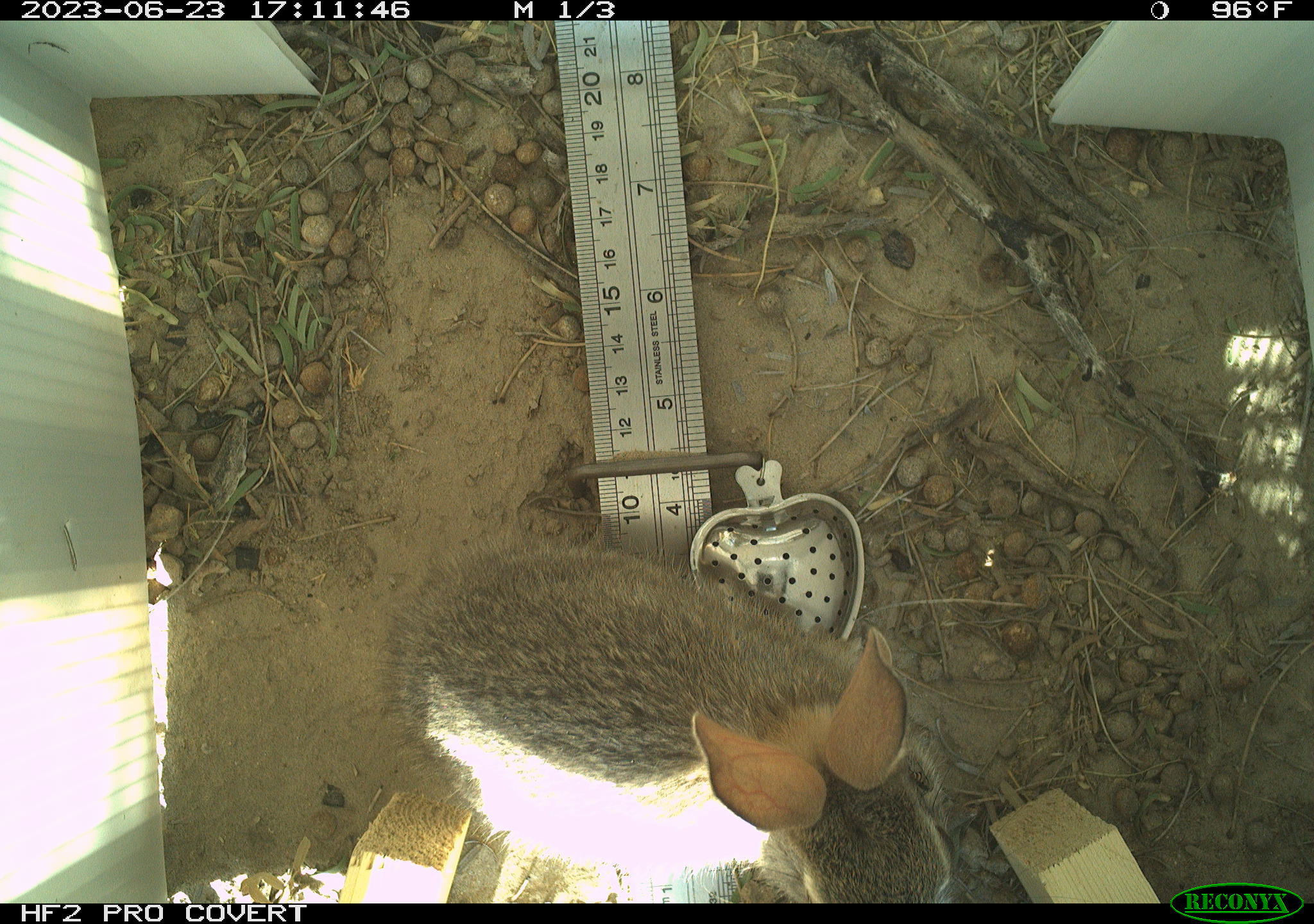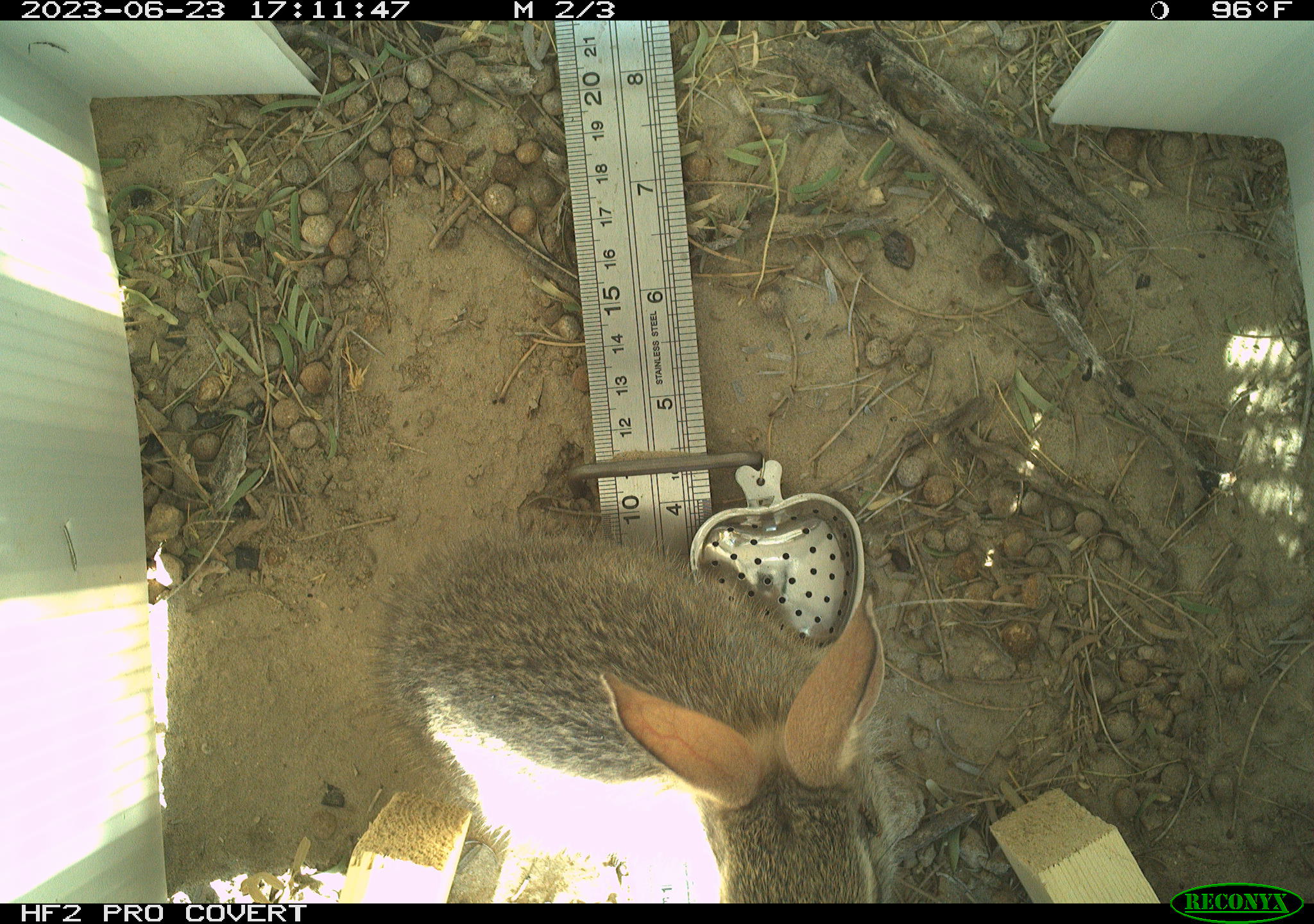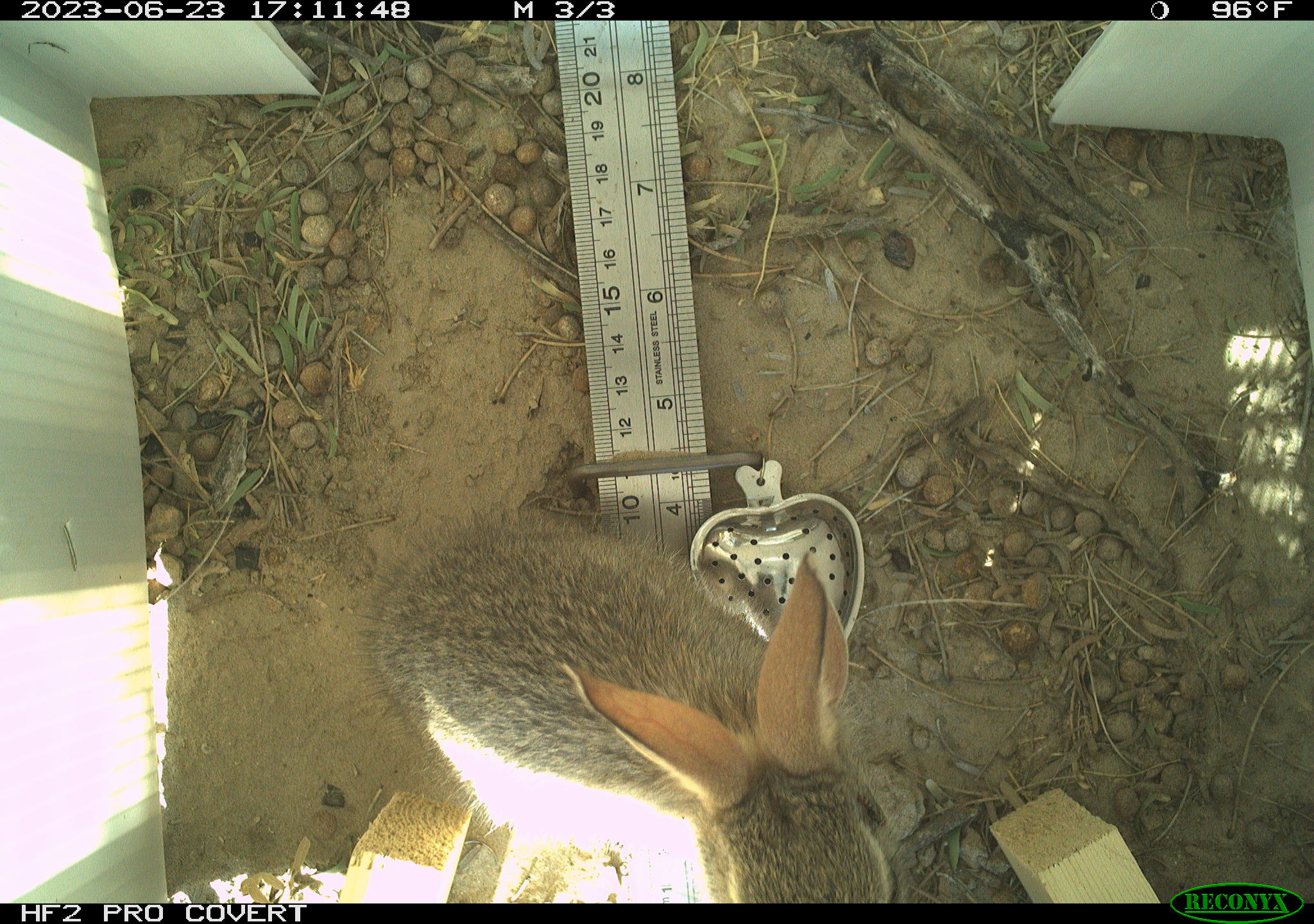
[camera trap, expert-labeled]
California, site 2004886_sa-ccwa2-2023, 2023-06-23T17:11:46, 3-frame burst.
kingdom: Animalia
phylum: Chordata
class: Mammalia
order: Lagomorpha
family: Leporidae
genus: Sylvilagus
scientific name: Sylvilagus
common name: cottontail rabbits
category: sylvilagus species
Sylvilagus species (cottontail rabbits) (Sylvilagus).